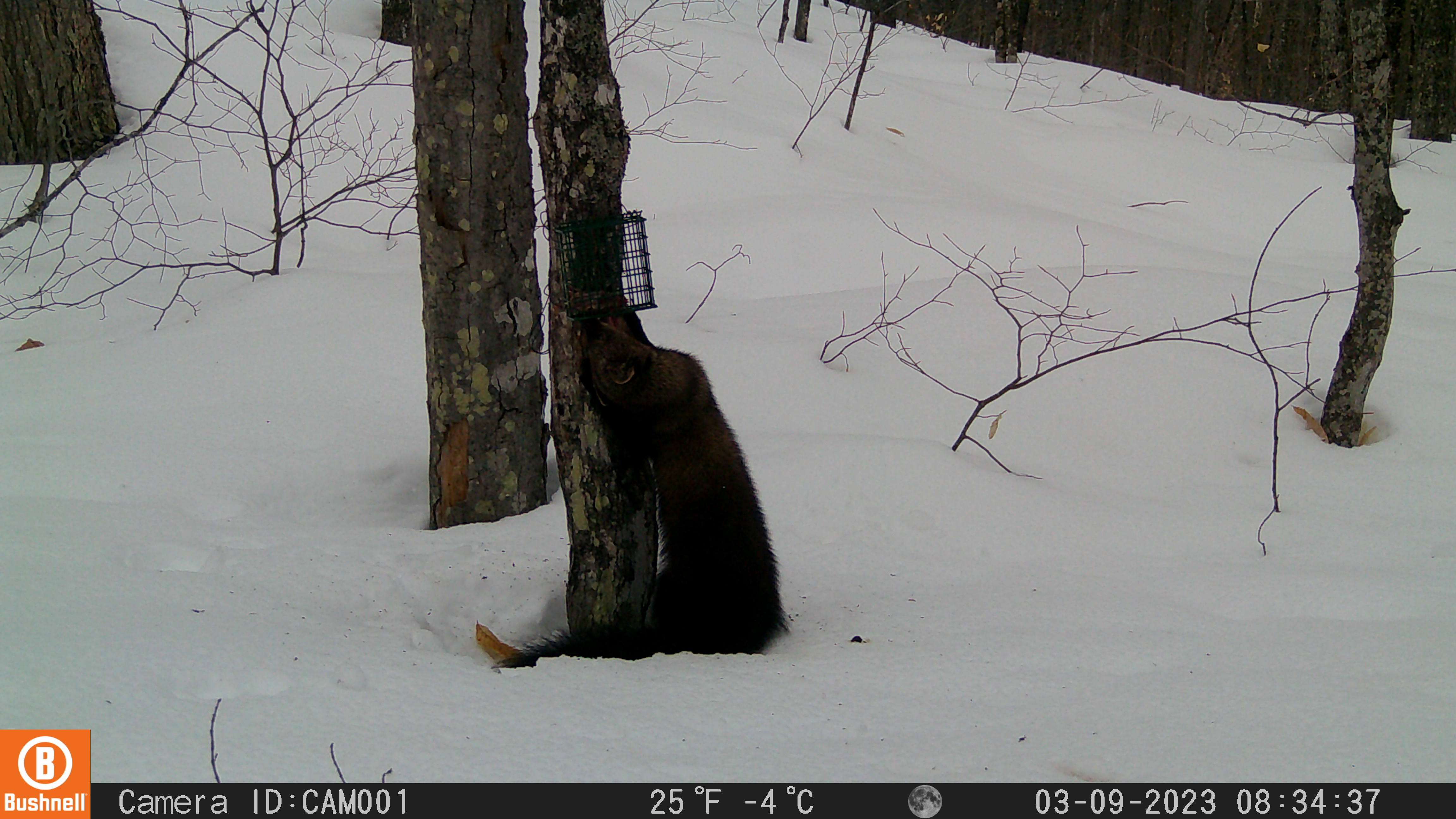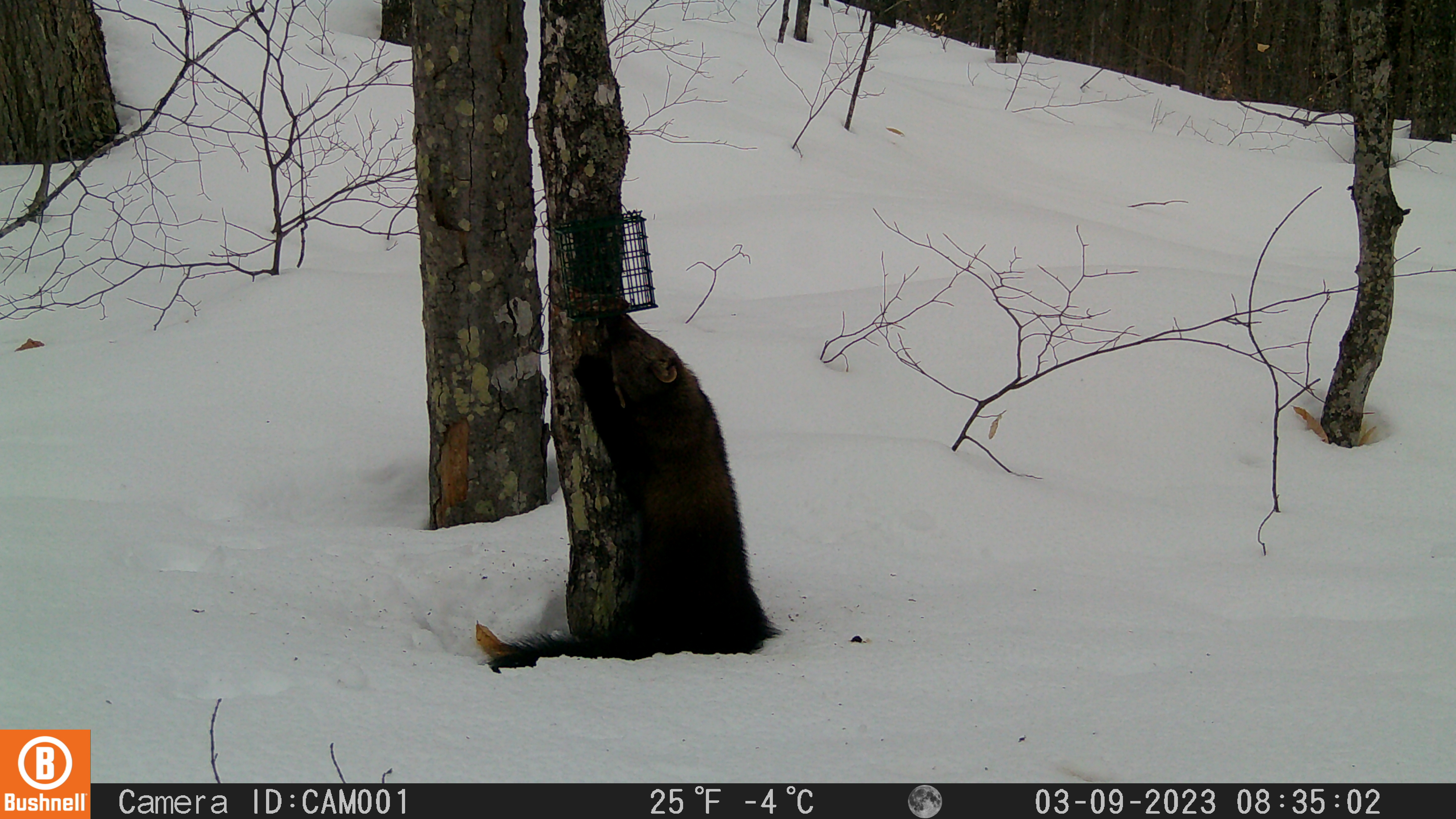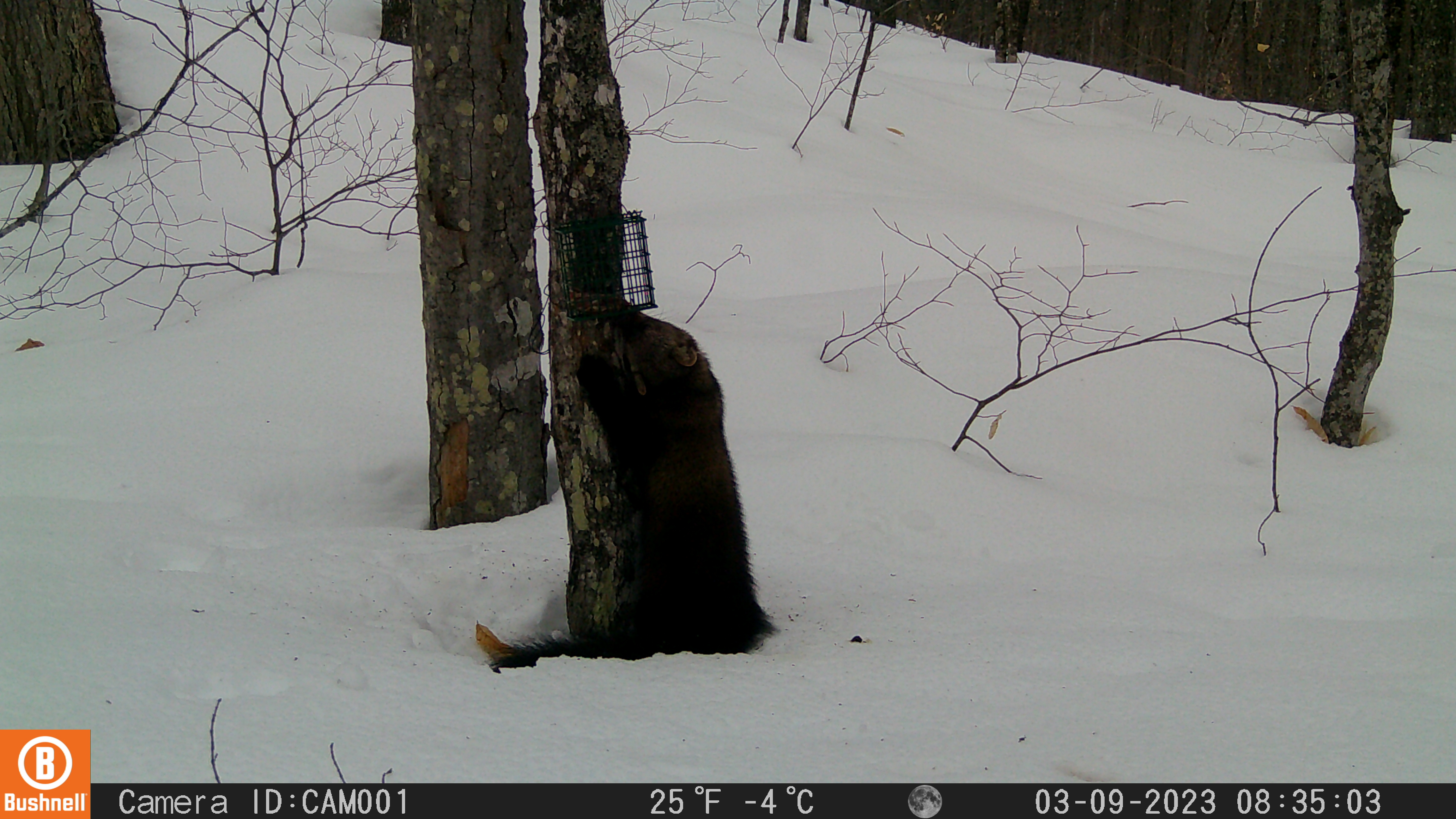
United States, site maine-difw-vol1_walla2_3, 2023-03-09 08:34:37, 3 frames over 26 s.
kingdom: Animalia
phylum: Chordata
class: Mammalia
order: Carnivora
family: Mustelidae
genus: Pekania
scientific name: Pekania pennanti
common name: fisher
Fisher (Pekania pennanti).